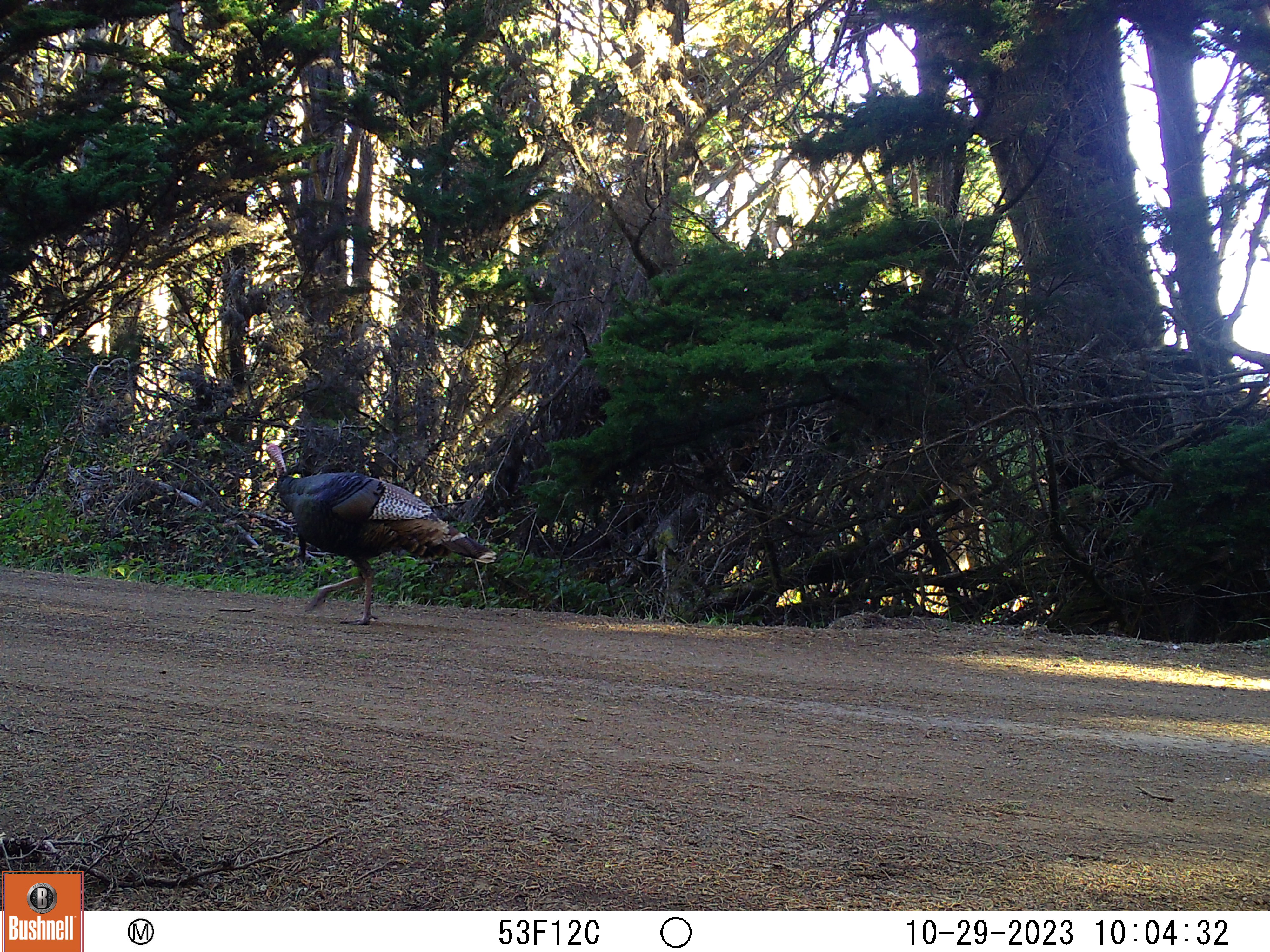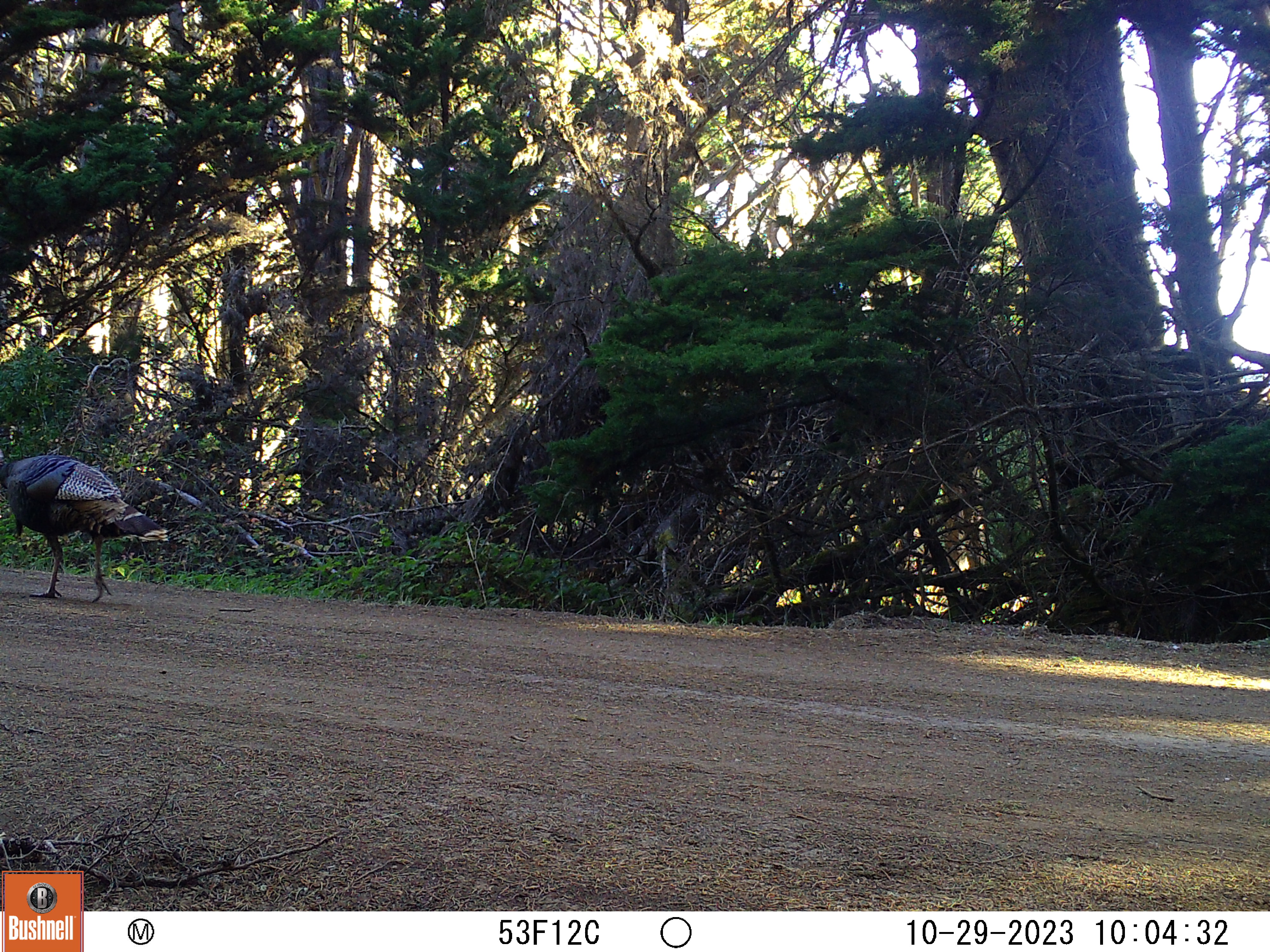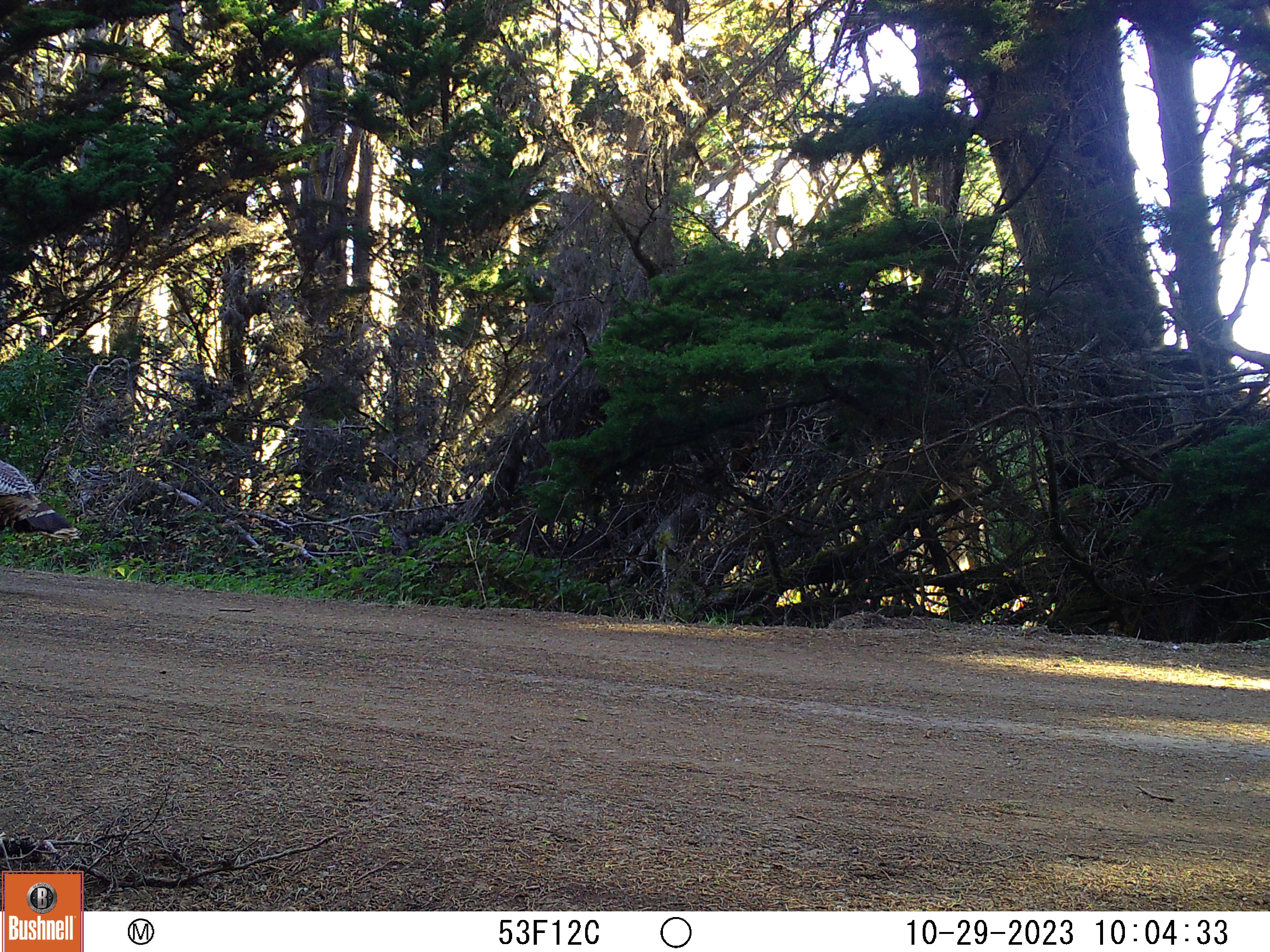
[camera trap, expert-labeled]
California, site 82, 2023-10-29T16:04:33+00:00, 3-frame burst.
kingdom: Animalia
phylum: Chordata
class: Aves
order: Galliformes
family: Phasianidae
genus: Meleagris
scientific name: Meleagris gallopavo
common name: turkey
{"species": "turkey (Meleagris gallopavo)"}